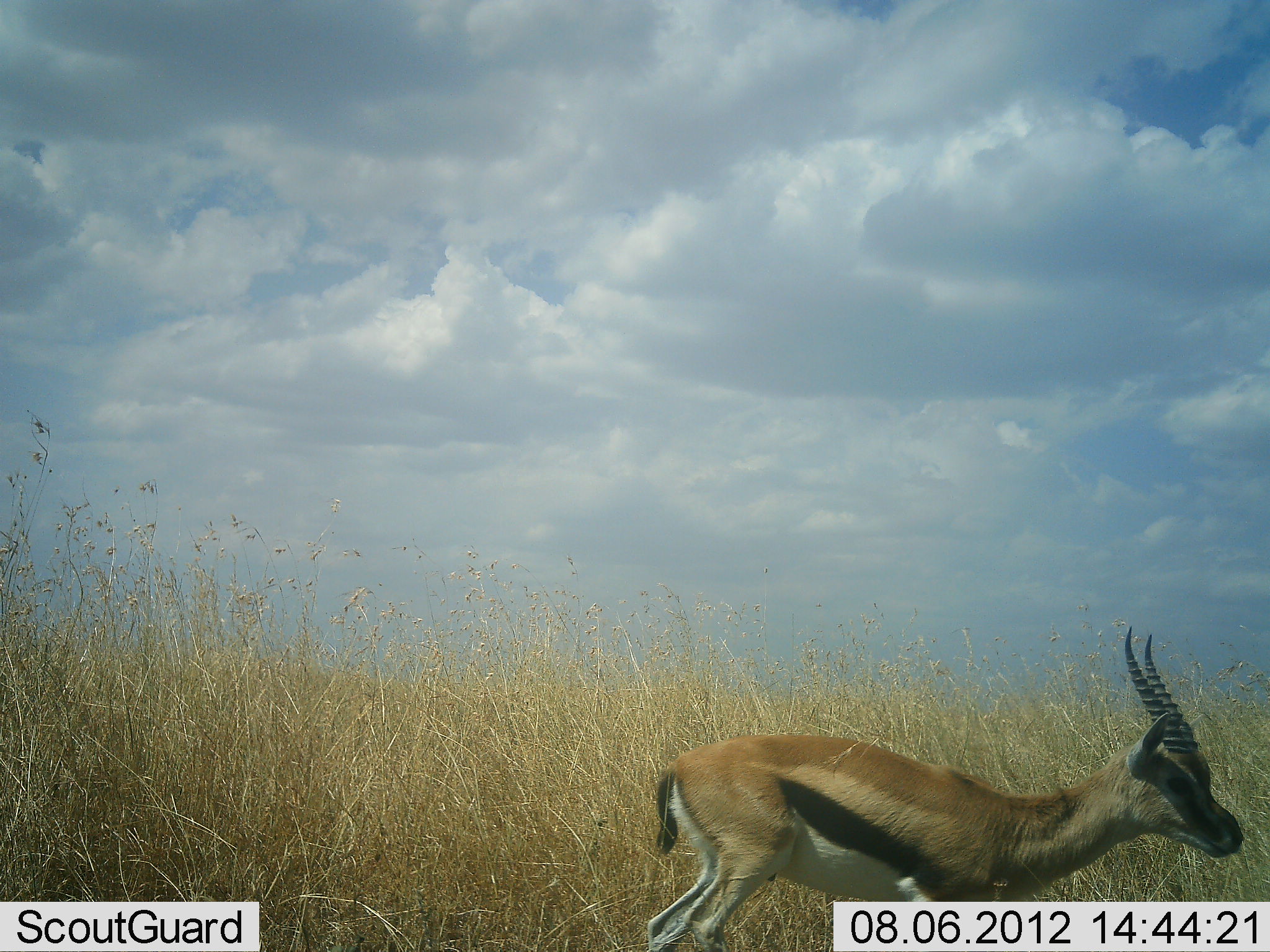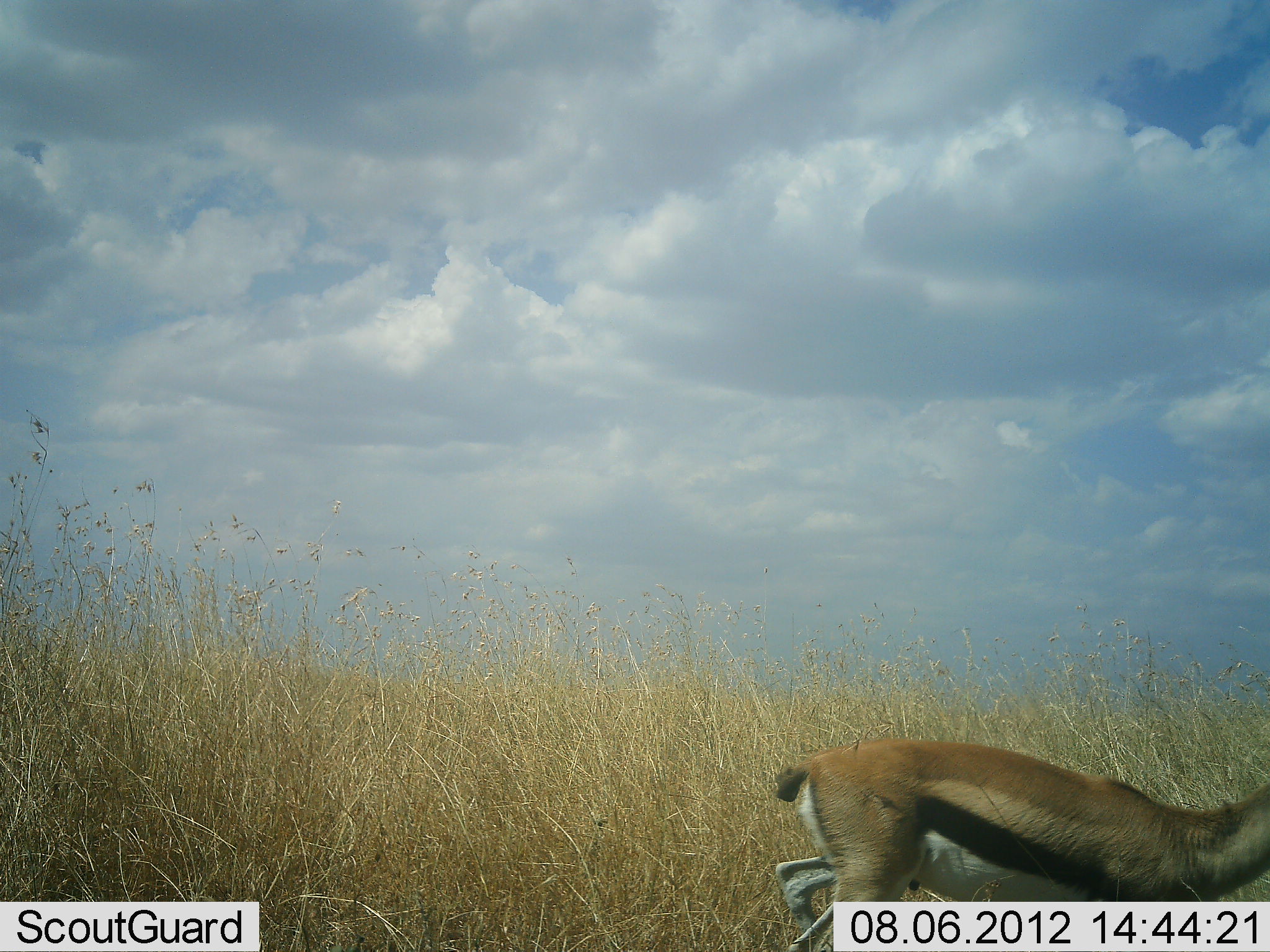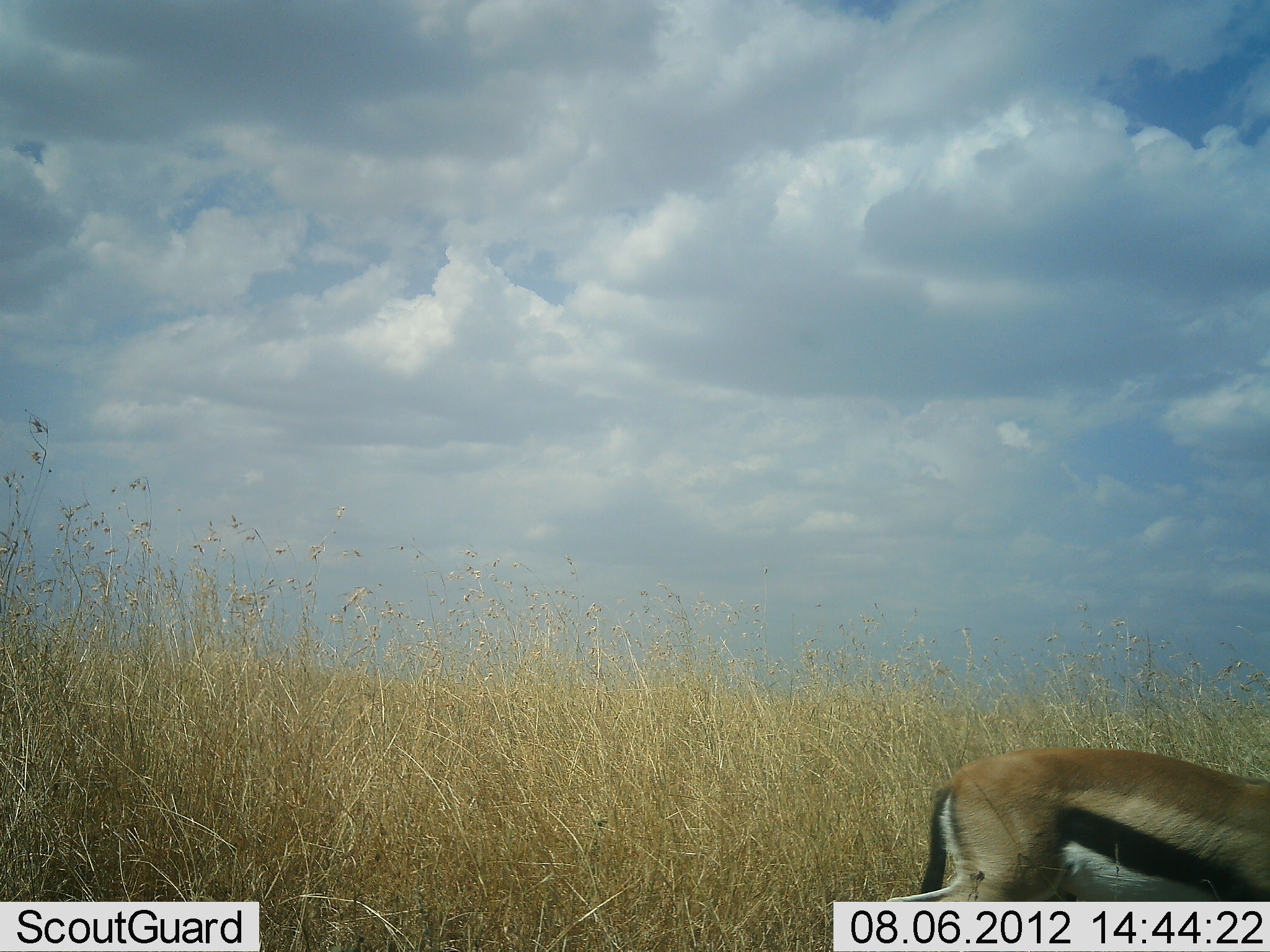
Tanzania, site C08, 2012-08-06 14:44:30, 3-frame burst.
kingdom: Animalia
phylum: Chordata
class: Mammalia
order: Artiodactyla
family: Bovidae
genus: Eudorcas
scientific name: Eudorcas thomsonii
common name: thomson's gazelle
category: gazellethomsons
Gazellethomsons (thomson's gazelle) (Eudorcas thomsonii), count 1. Behavior (volunteer vote fractions): standing 20%, resting 0%, moving 90%, interacting 0%. Young present (vote fraction): 0%. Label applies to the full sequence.